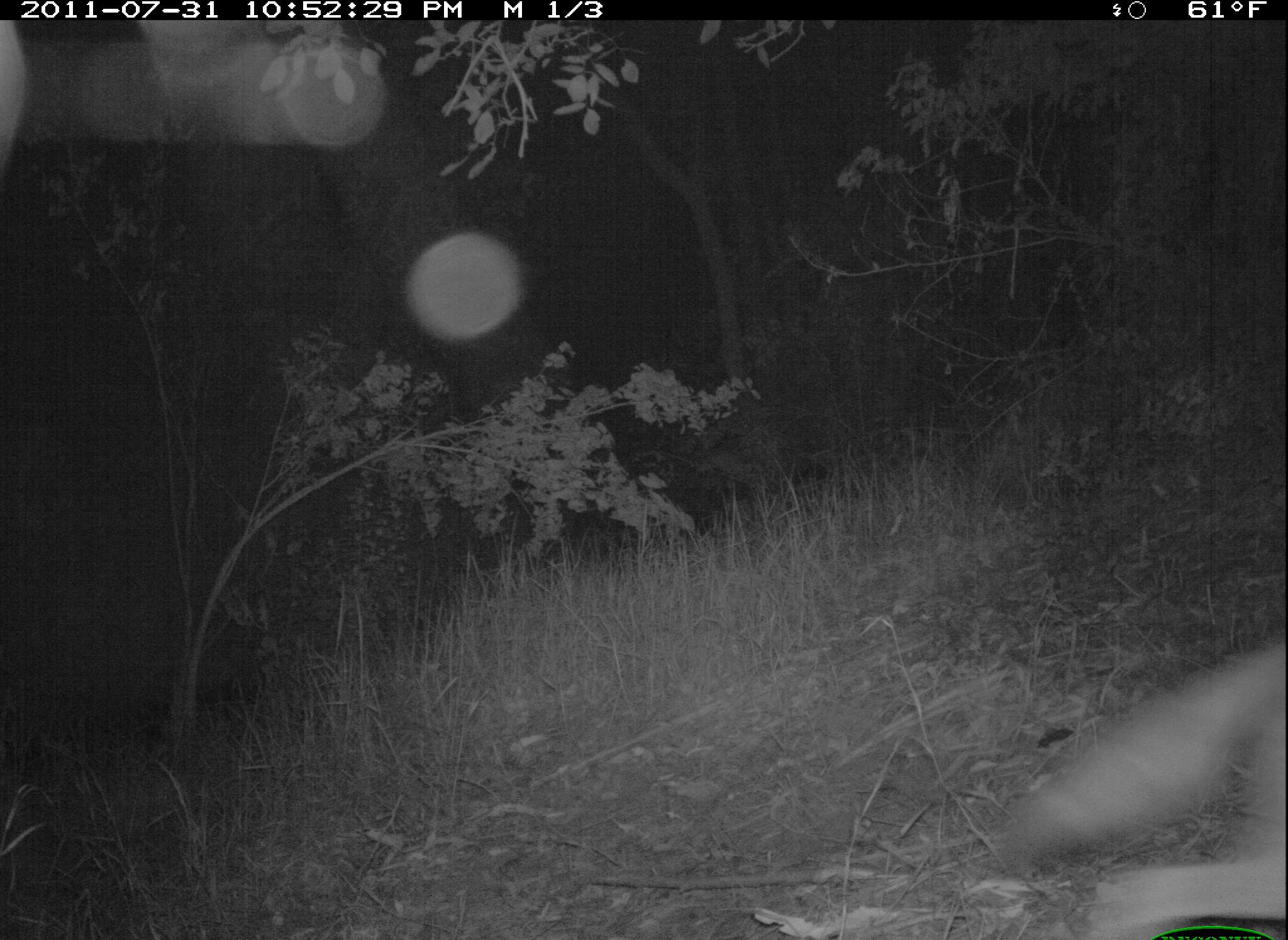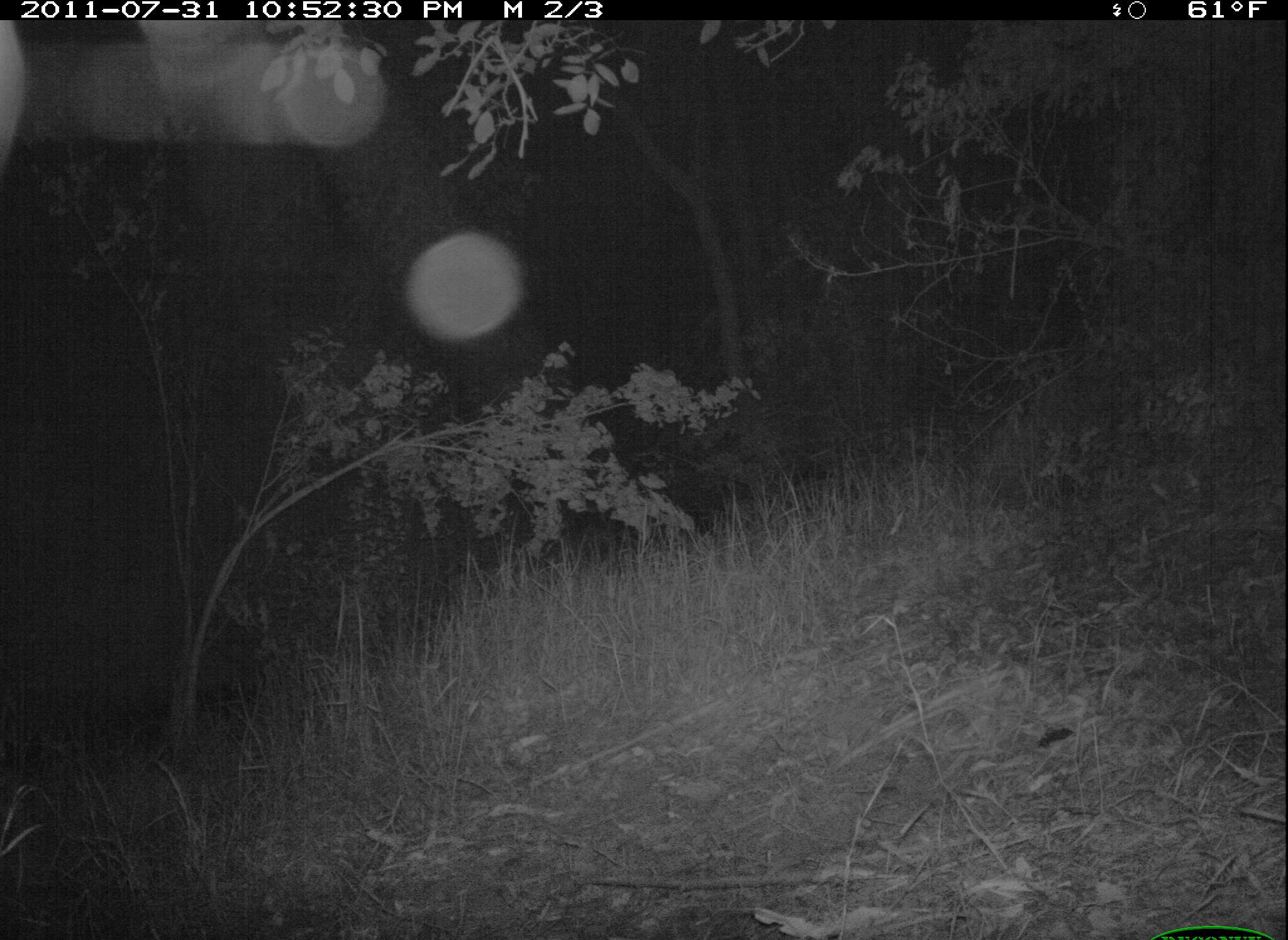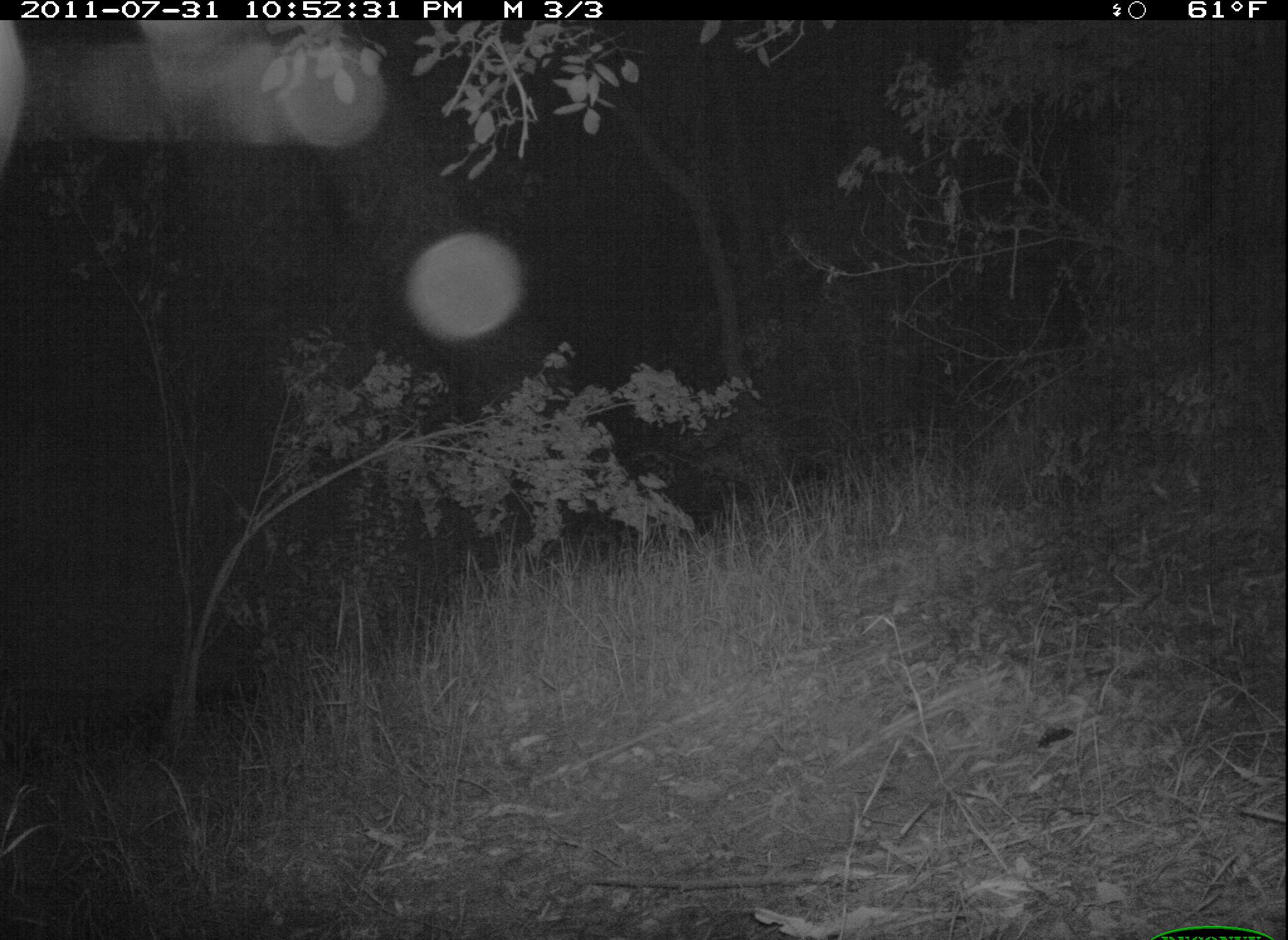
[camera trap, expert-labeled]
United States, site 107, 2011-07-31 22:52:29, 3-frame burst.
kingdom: Animalia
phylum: Chordata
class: Mammalia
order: Carnivora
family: Canidae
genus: Canis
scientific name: Canis latrans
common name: coyote